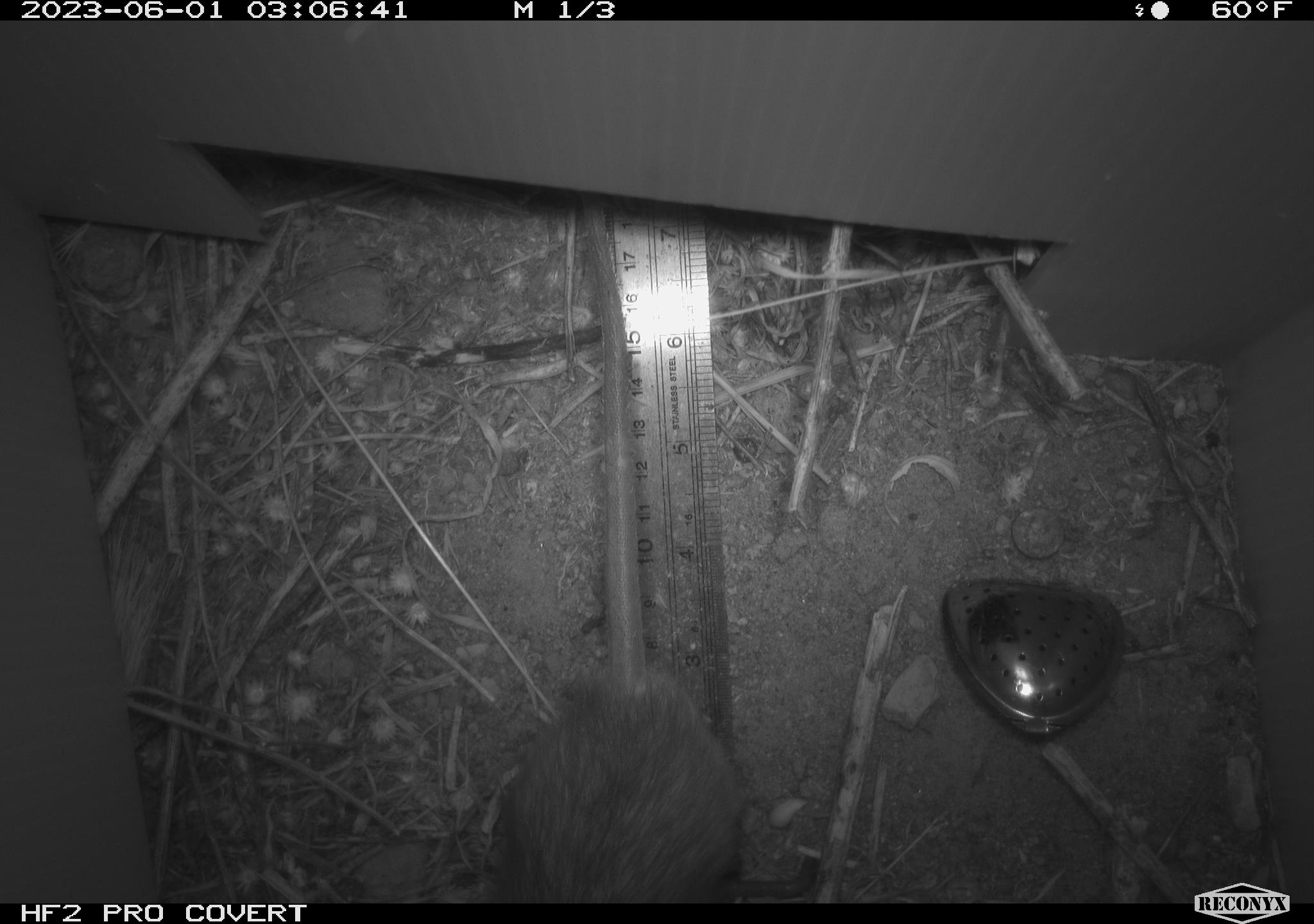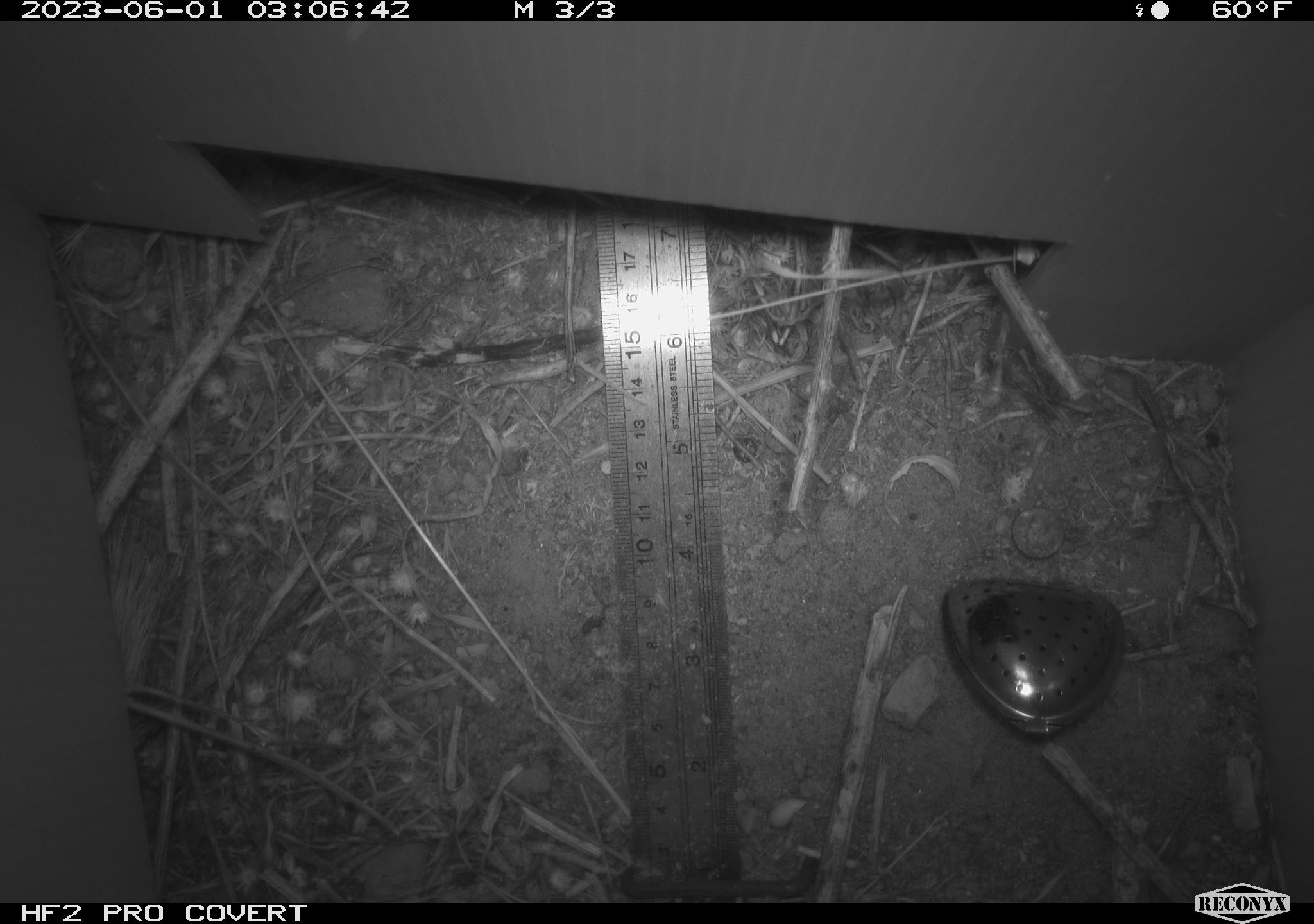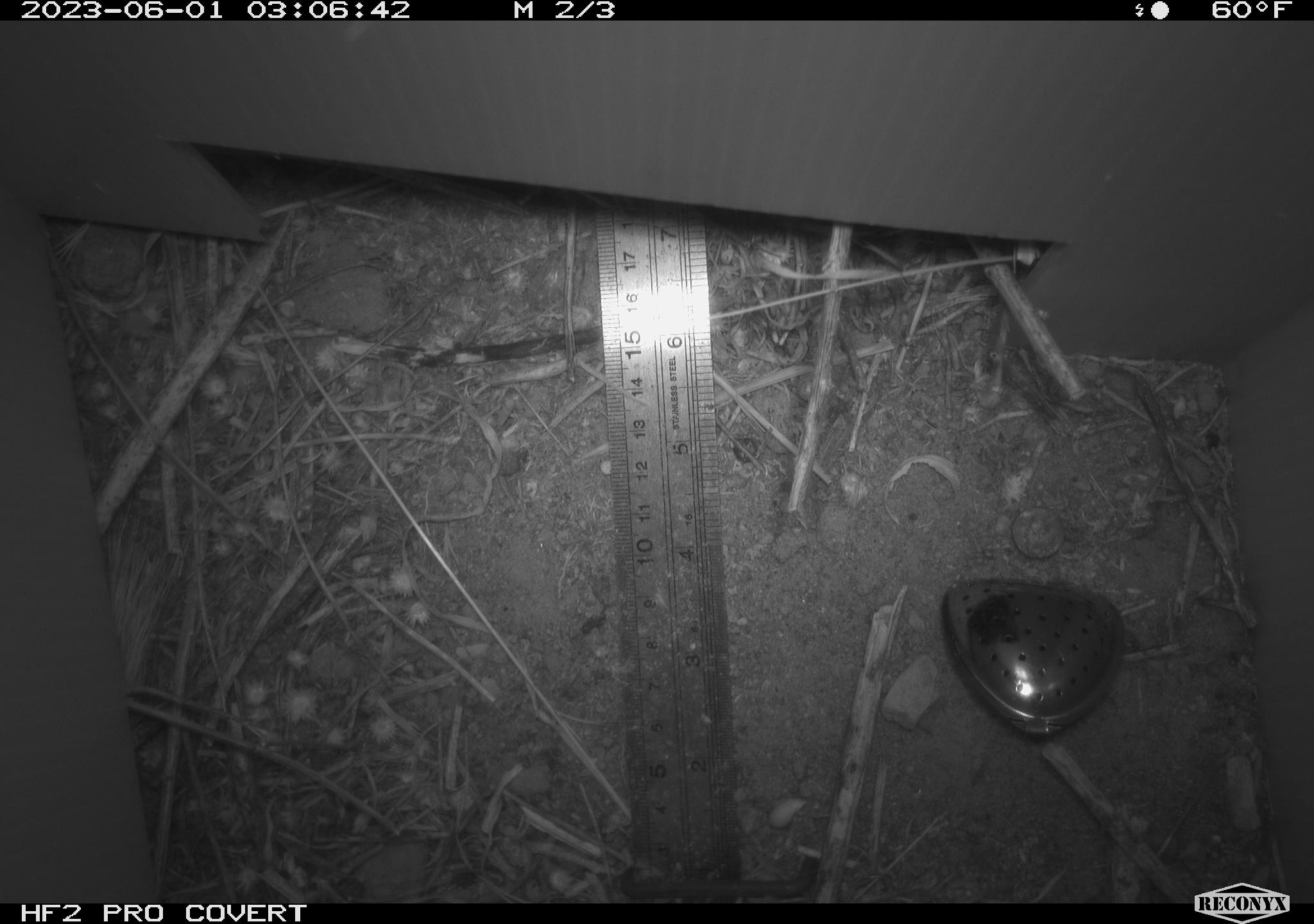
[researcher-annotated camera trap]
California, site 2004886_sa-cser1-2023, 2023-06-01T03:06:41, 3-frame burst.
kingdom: Animalia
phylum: Chordata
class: Mammalia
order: Rodentia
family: Muridae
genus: Rattus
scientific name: Rattus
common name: rat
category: rattus species